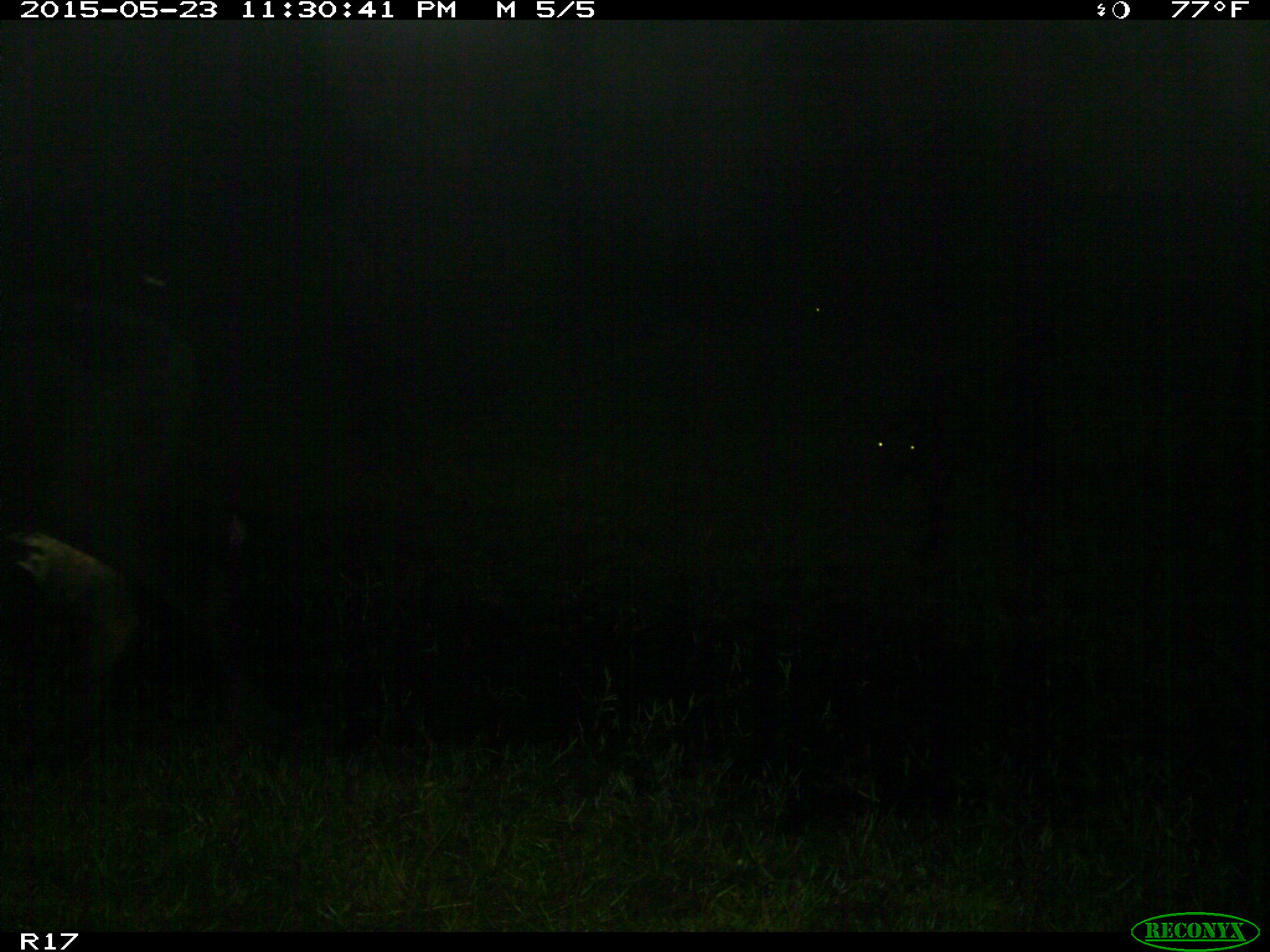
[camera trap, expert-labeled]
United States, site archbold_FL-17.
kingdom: Animalia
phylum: Chordata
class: Mammalia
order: Artiodactyla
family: Bovidae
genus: Bos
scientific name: Bos taurus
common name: domestic cow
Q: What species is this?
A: Bos taurus (domestic cow).